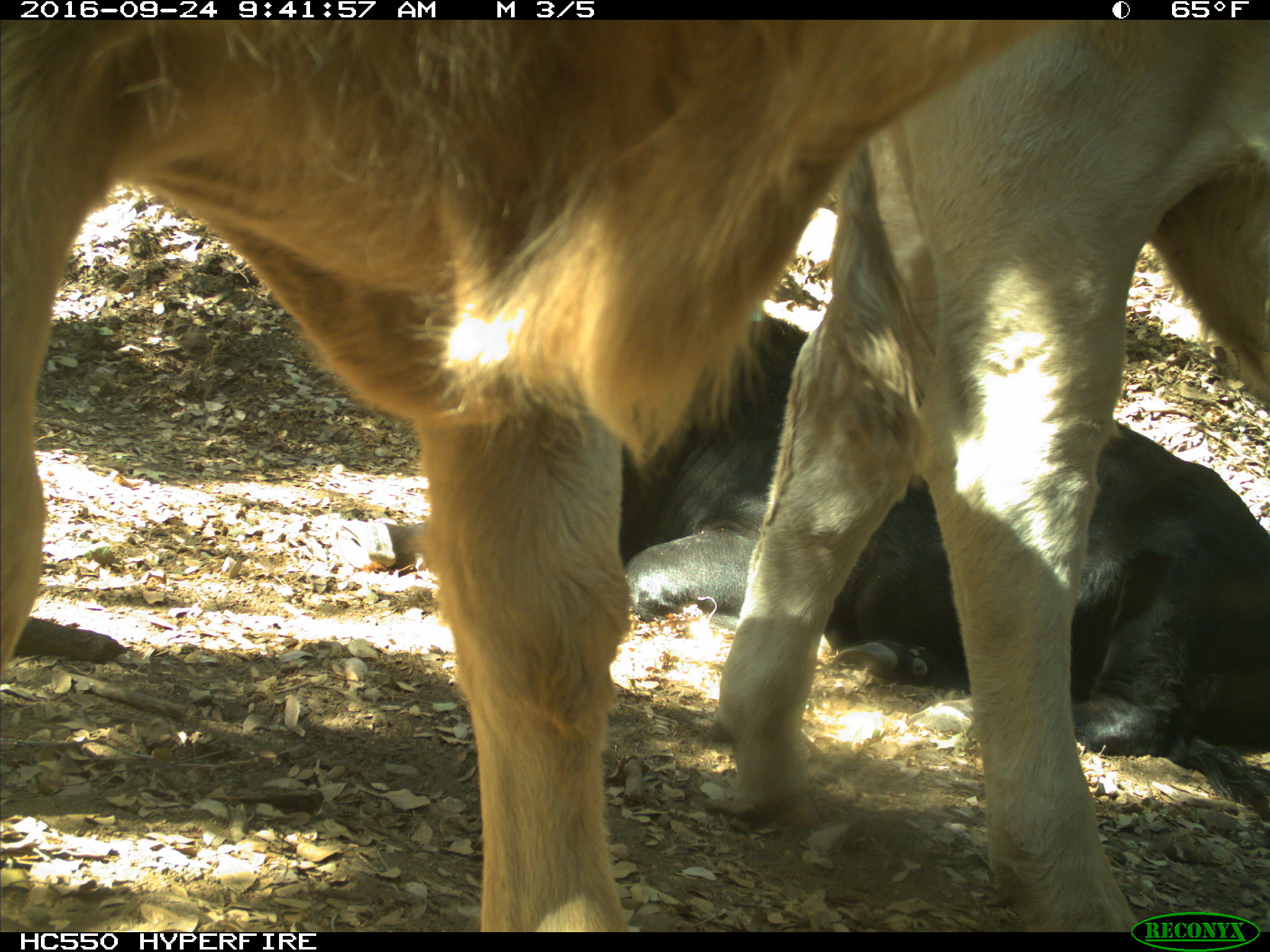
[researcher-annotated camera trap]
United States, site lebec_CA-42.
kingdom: Animalia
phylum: Chordata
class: Mammalia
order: Artiodactyla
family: Bovidae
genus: Bos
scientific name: Bos taurus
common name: domestic cow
Bos taurus (domestic cow).